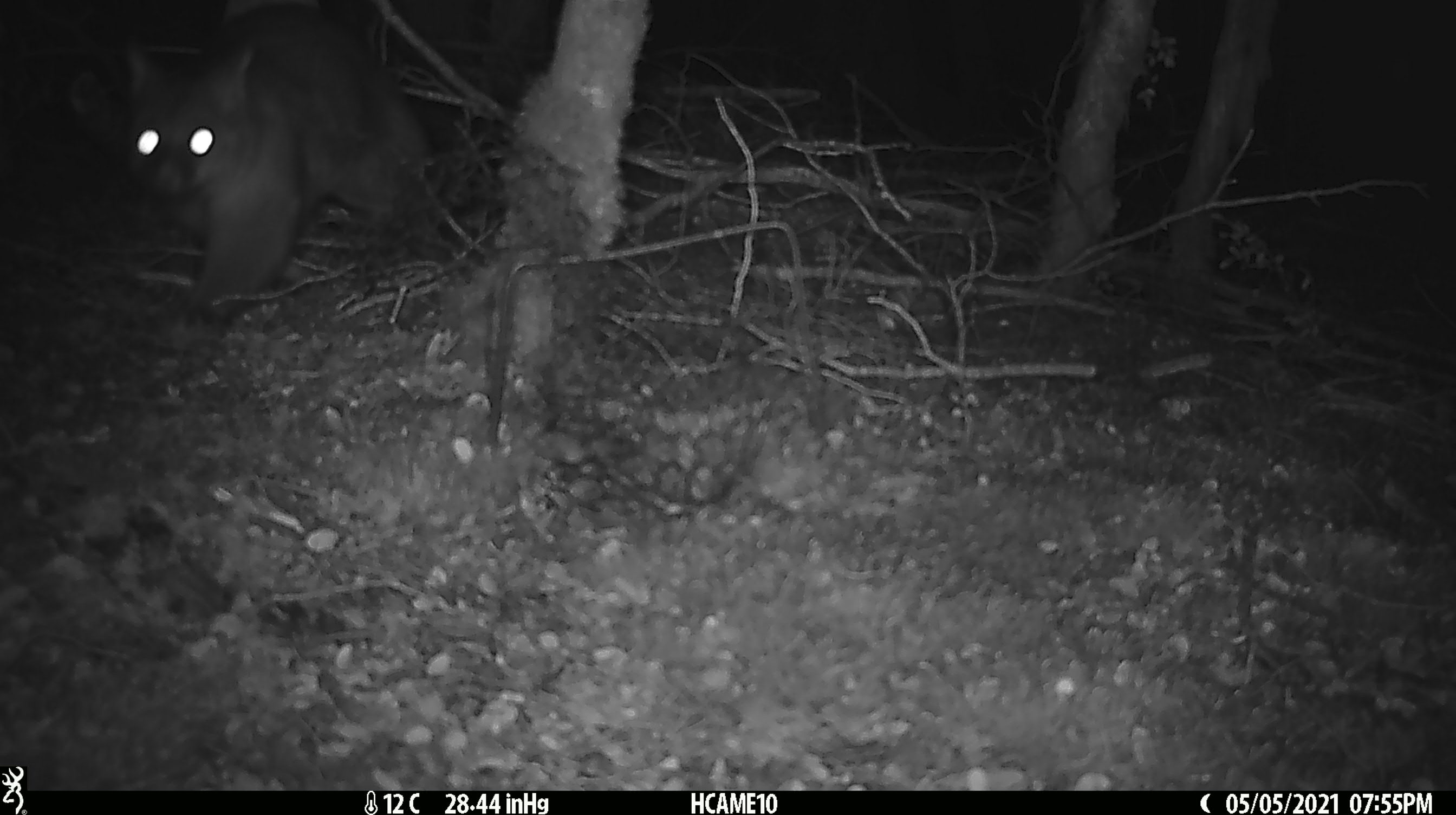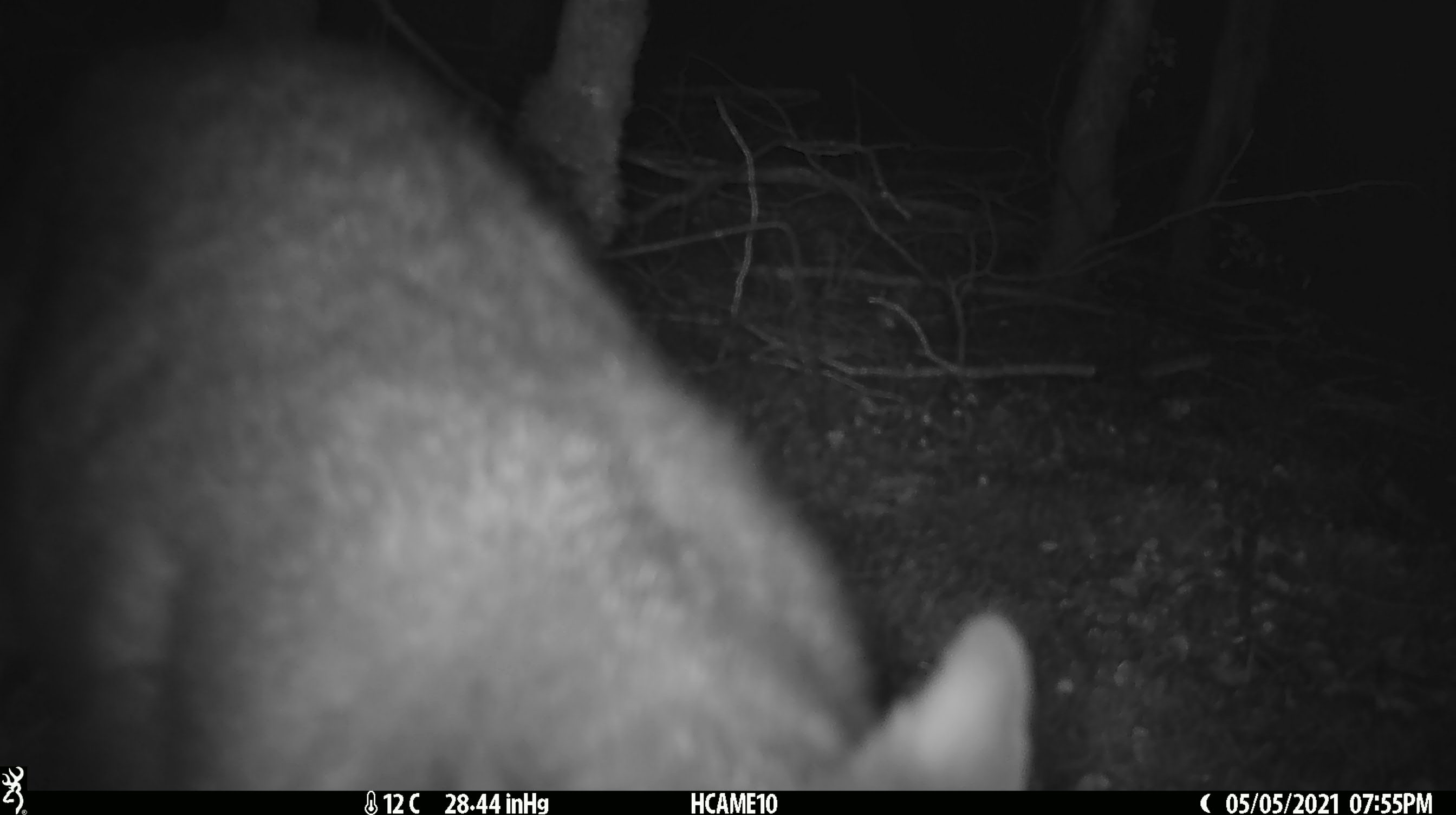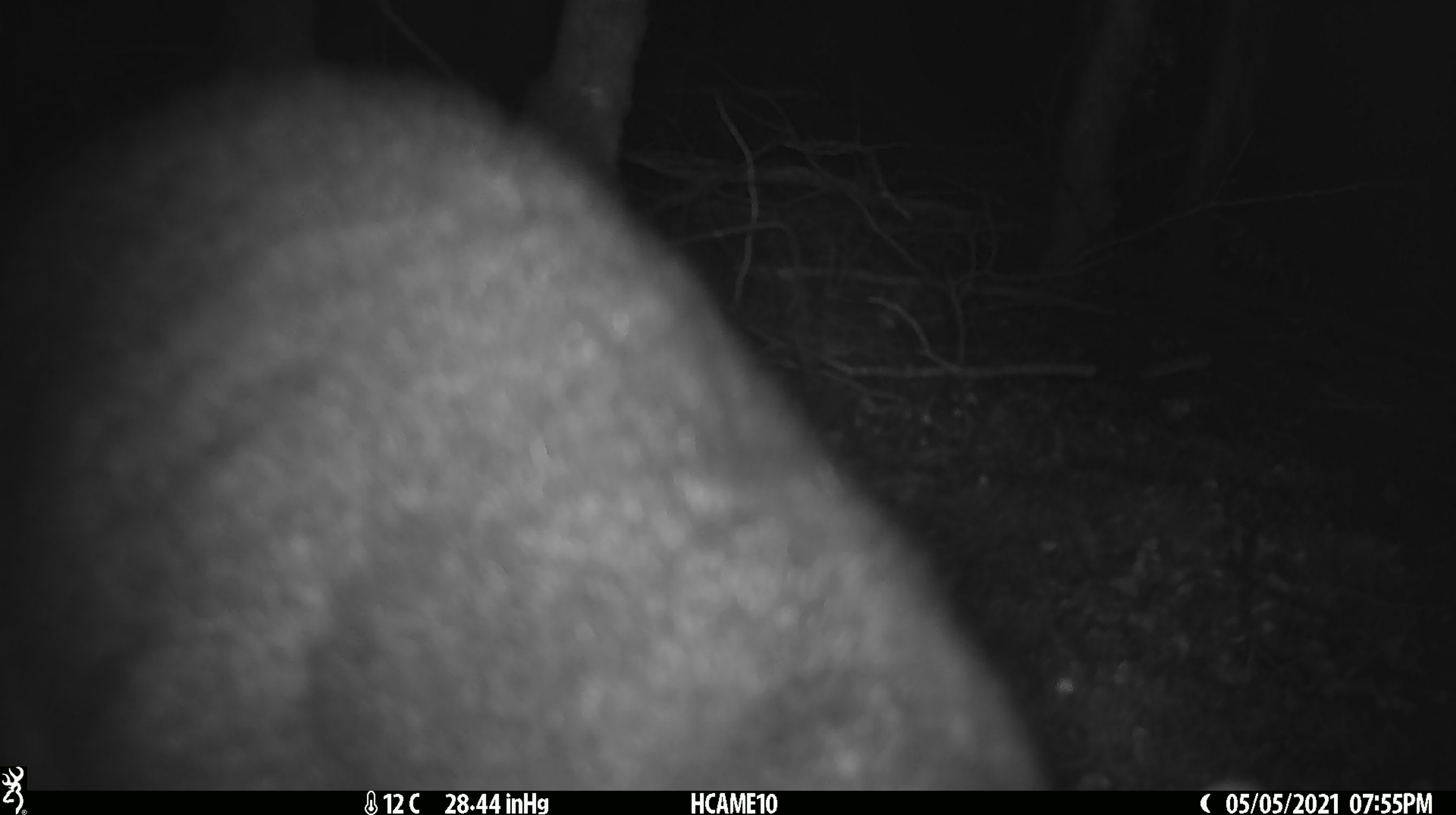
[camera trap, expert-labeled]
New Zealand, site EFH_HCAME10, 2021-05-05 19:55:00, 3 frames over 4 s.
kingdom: Animalia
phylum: Chordata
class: Mammalia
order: Diprotodontia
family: Phalangeridae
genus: Trichosurus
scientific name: Trichosurus vulpecula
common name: common brushtail possum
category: possum